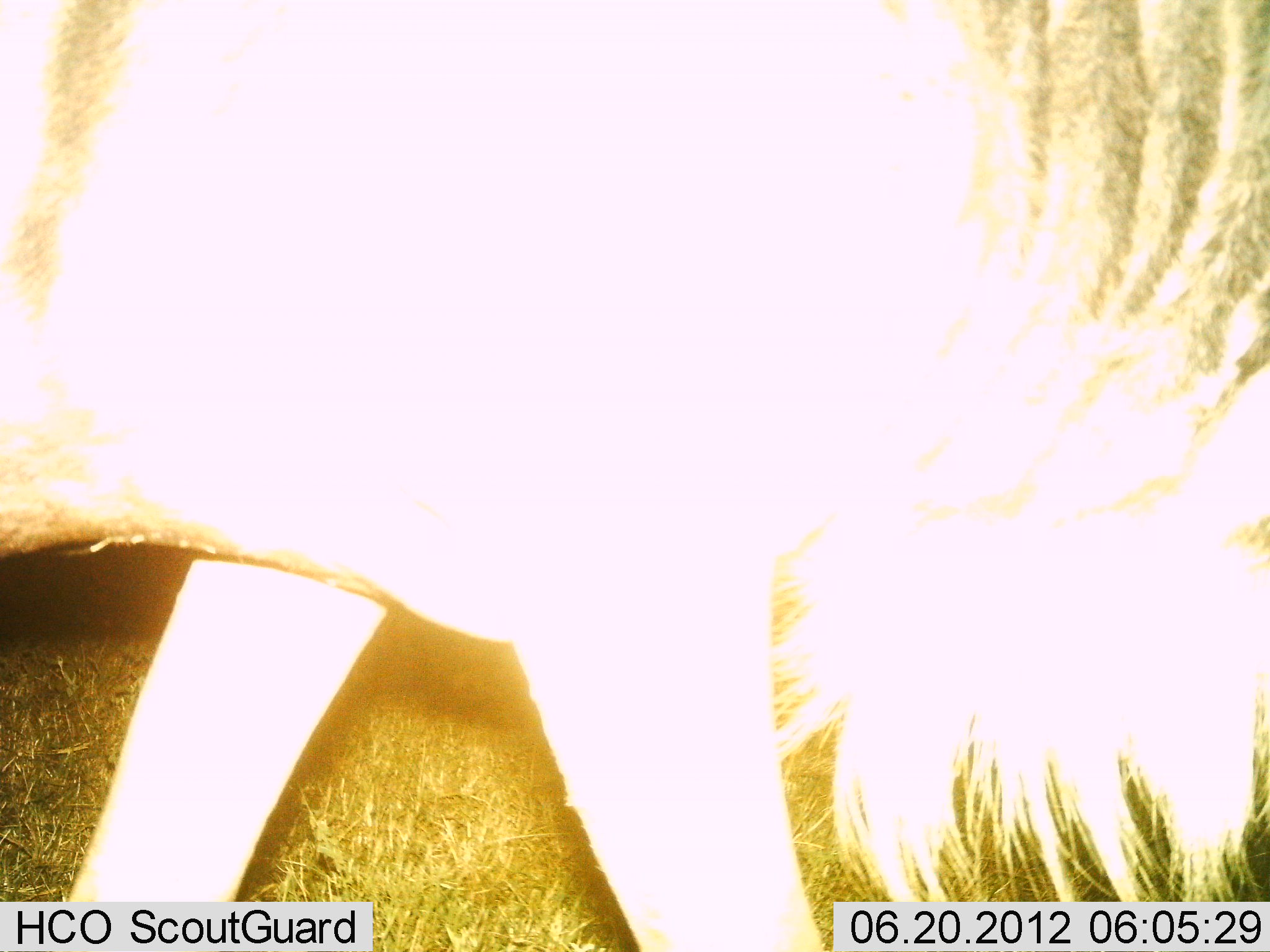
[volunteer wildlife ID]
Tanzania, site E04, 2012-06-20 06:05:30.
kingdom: Animalia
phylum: Chordata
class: Mammalia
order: Artiodactyla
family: Bovidae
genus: Connochaetes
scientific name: Connochaetes taurinus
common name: blue wildebeest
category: wildebeest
Wildebeest (blue wildebeest) (Connochaetes taurinus), count 1. Behavior (volunteer vote fractions): standing 20%, resting 0%, moving 70%, interacting 0%. Young present (vote fraction): 0%. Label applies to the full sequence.